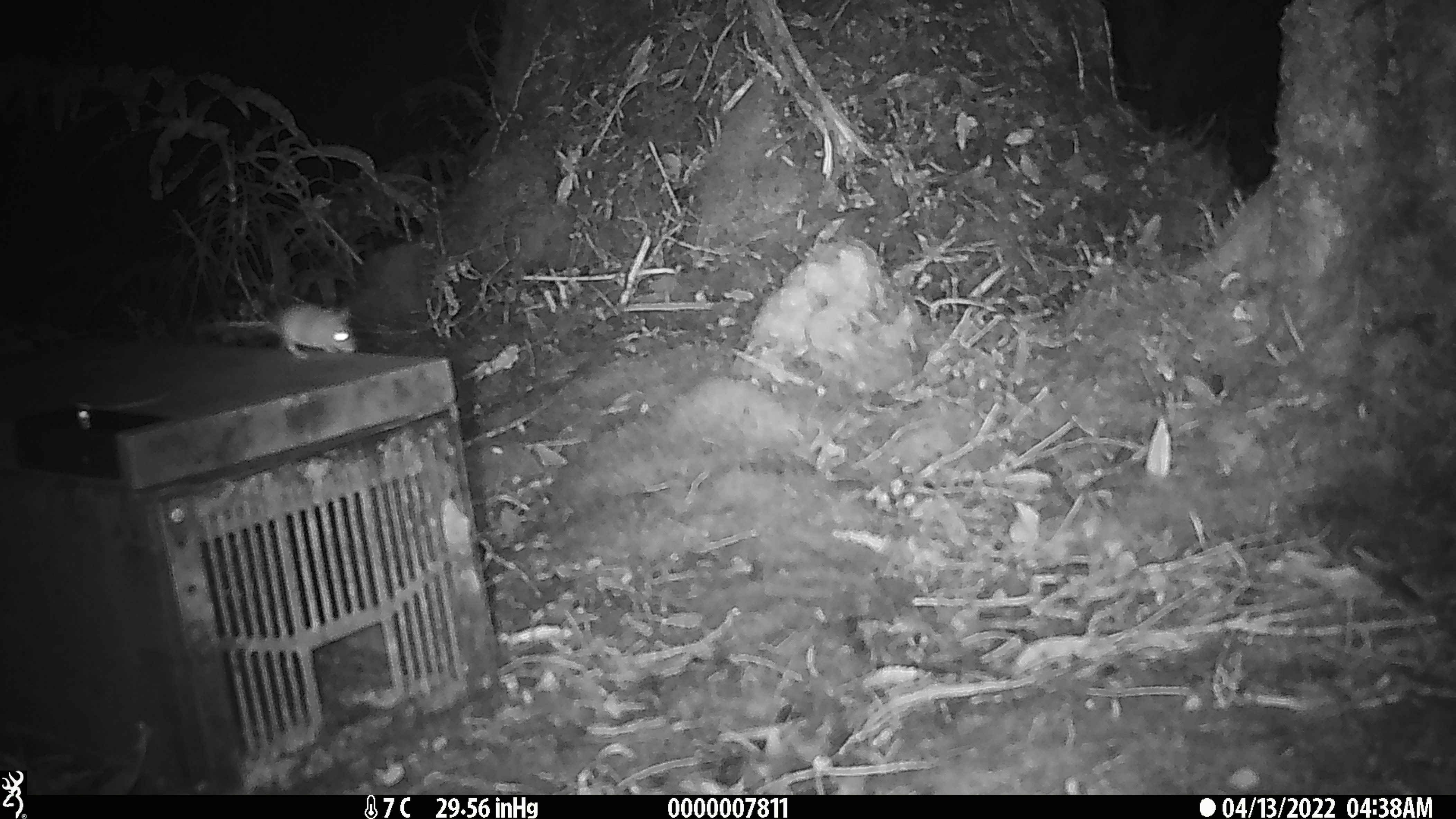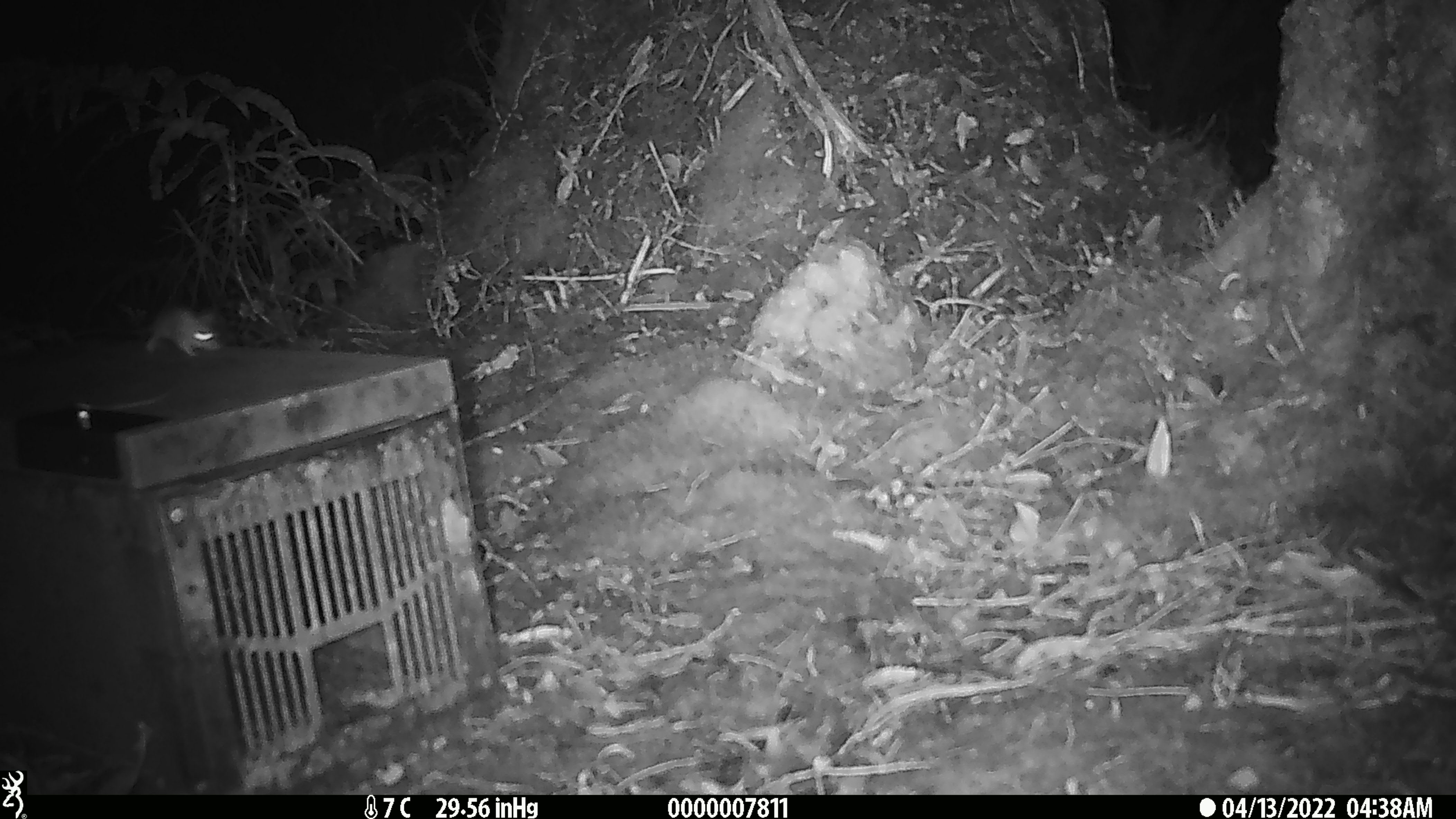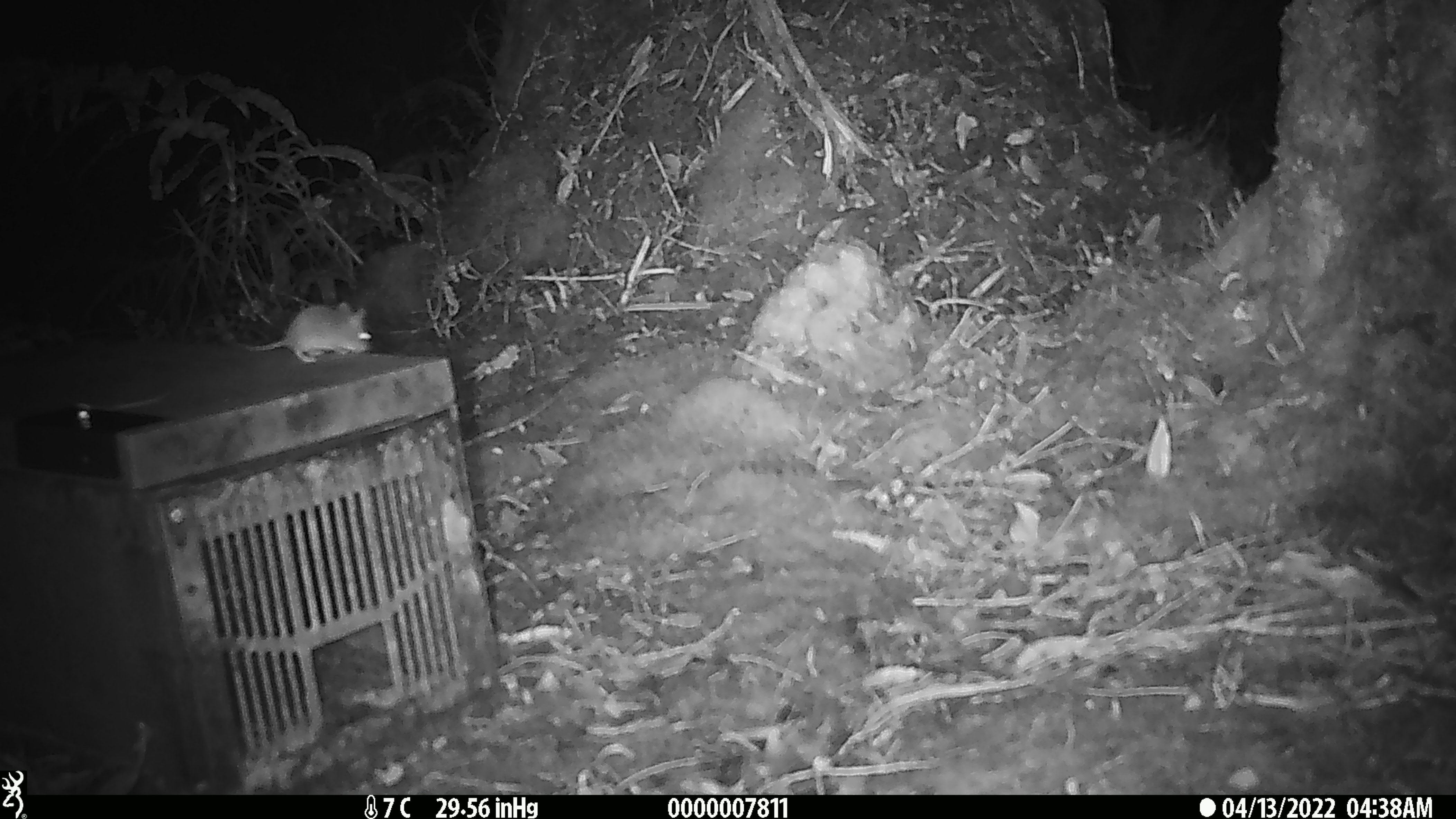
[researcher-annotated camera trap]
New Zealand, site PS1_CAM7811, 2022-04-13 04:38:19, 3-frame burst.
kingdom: Animalia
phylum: Chordata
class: Mammalia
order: Rodentia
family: Muridae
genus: Mus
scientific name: Mus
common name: mouse